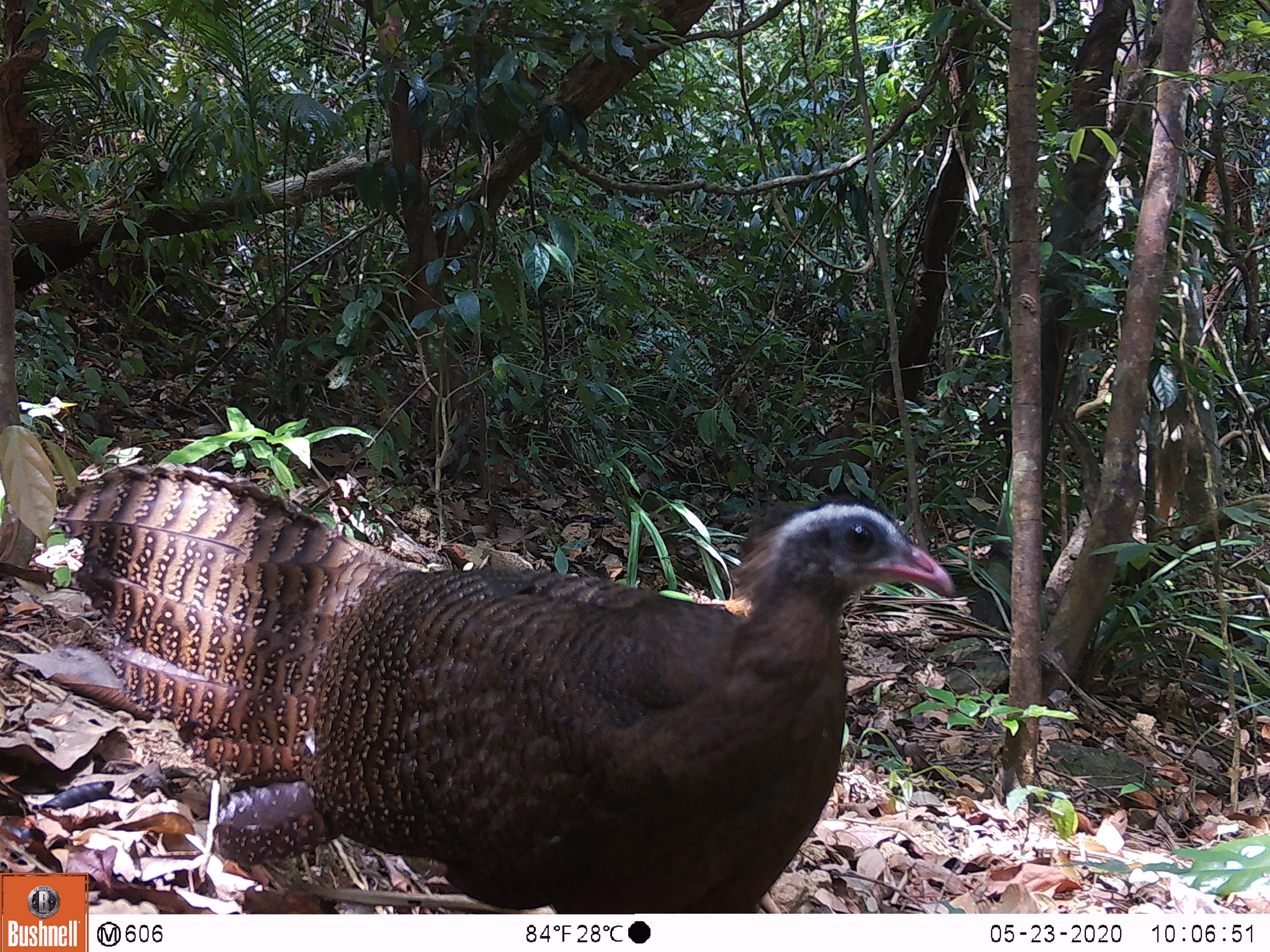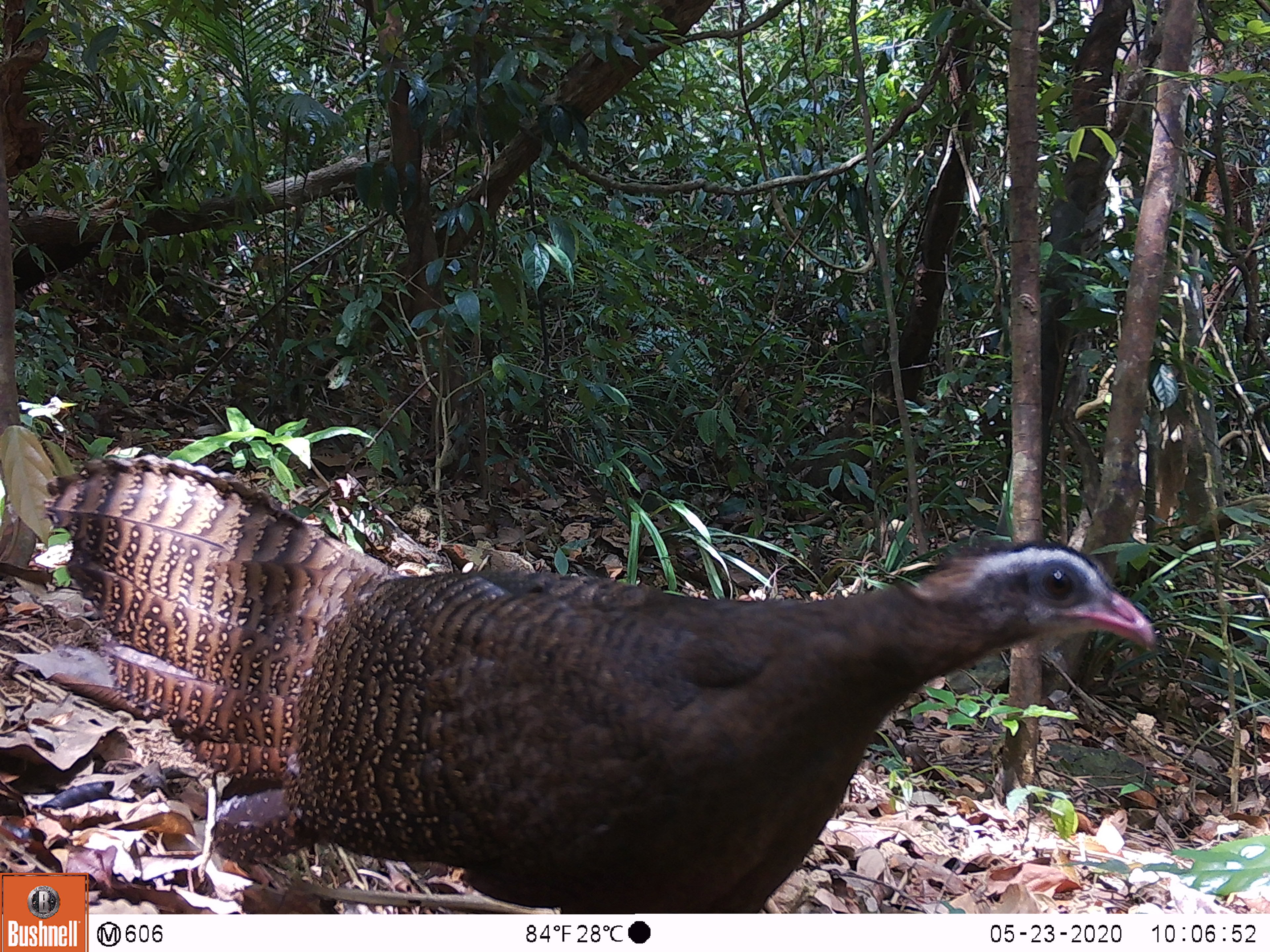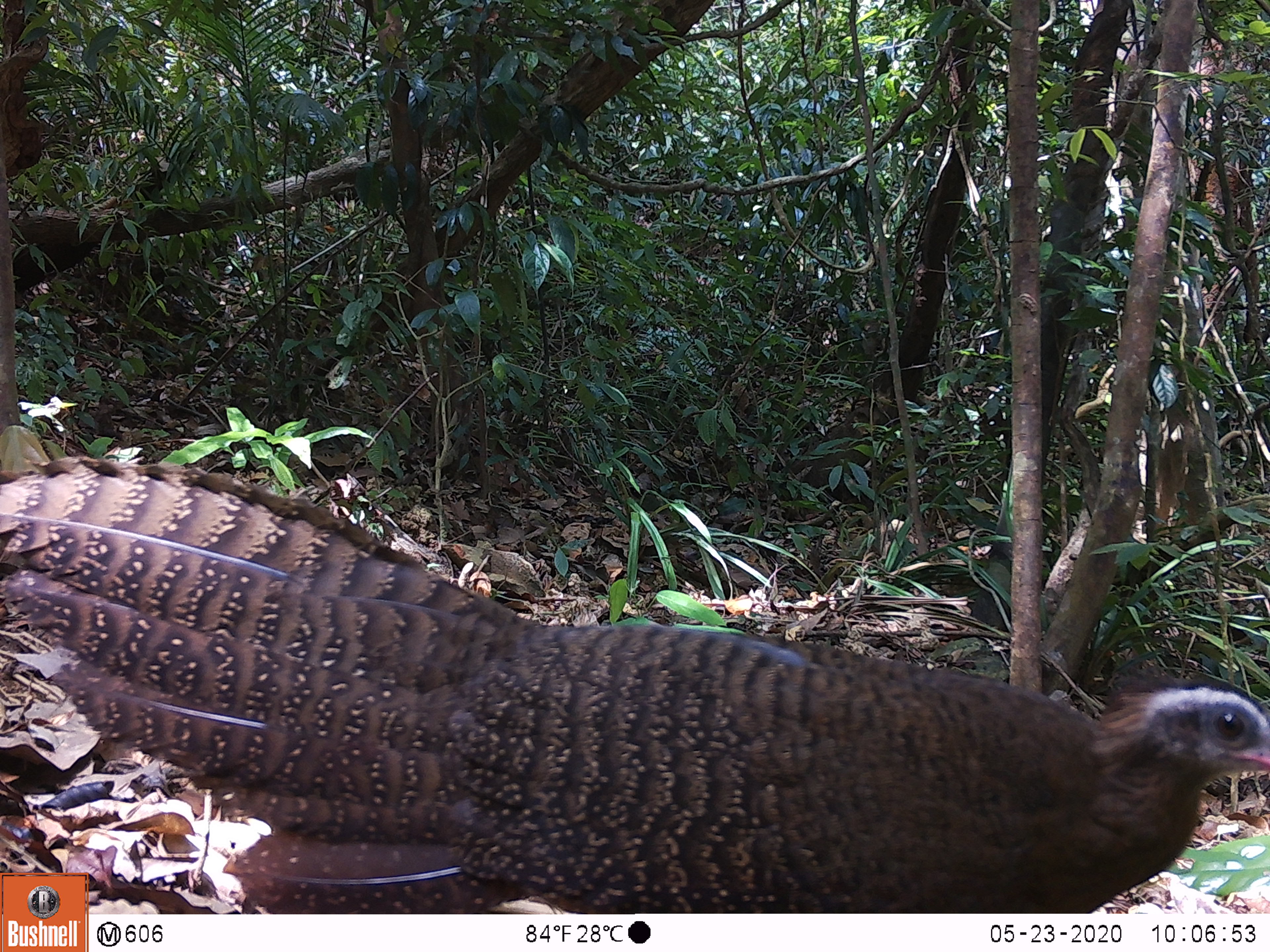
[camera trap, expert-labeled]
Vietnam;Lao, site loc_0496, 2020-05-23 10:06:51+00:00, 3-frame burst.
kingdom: Animalia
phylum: Chordata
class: Aves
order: Galliformes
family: Phasianidae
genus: Rheinardia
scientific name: Rheinardia ocellata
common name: crested argus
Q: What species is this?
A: Crested argus (Rheinardia ocellata).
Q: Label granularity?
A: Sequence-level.